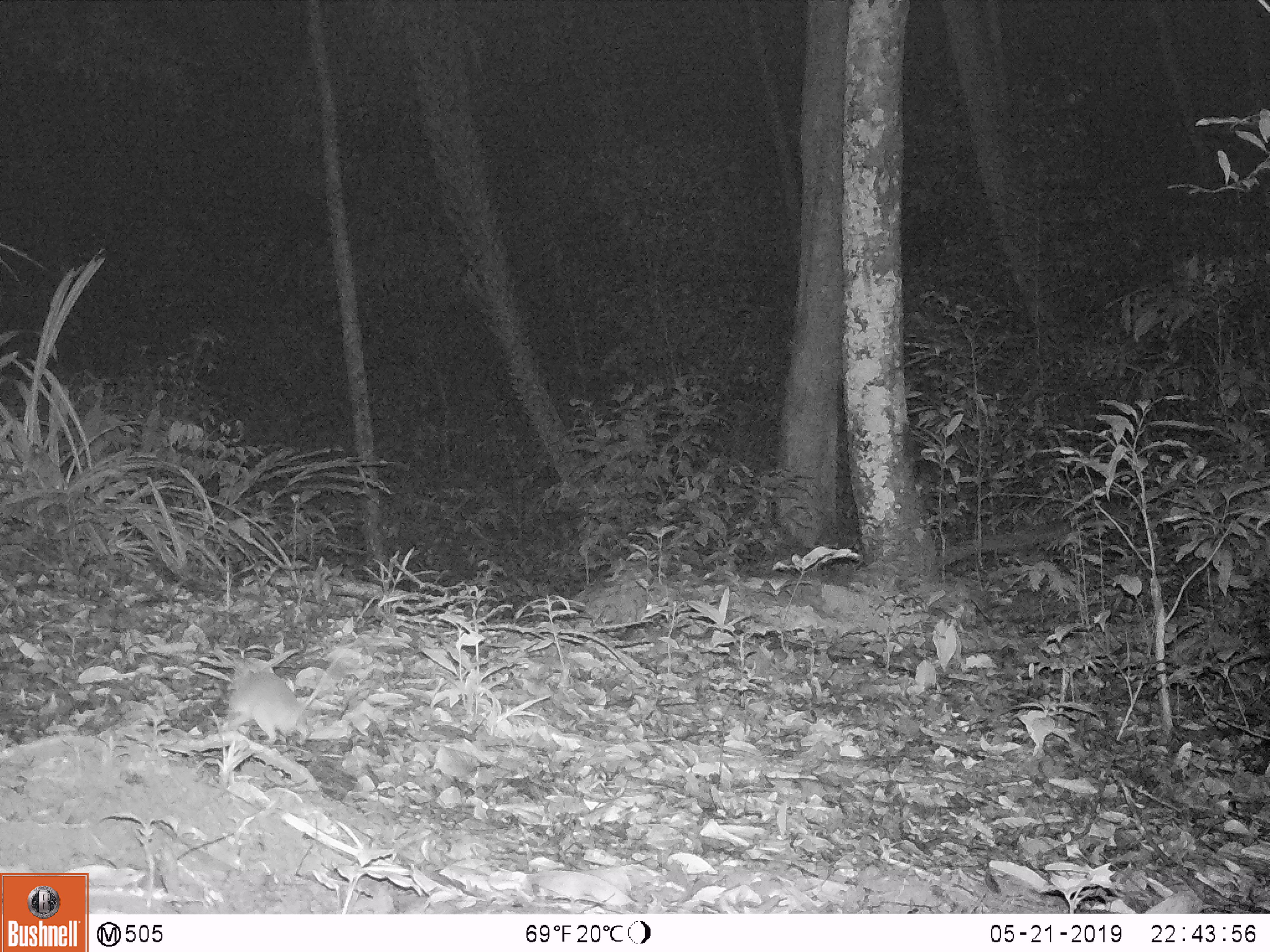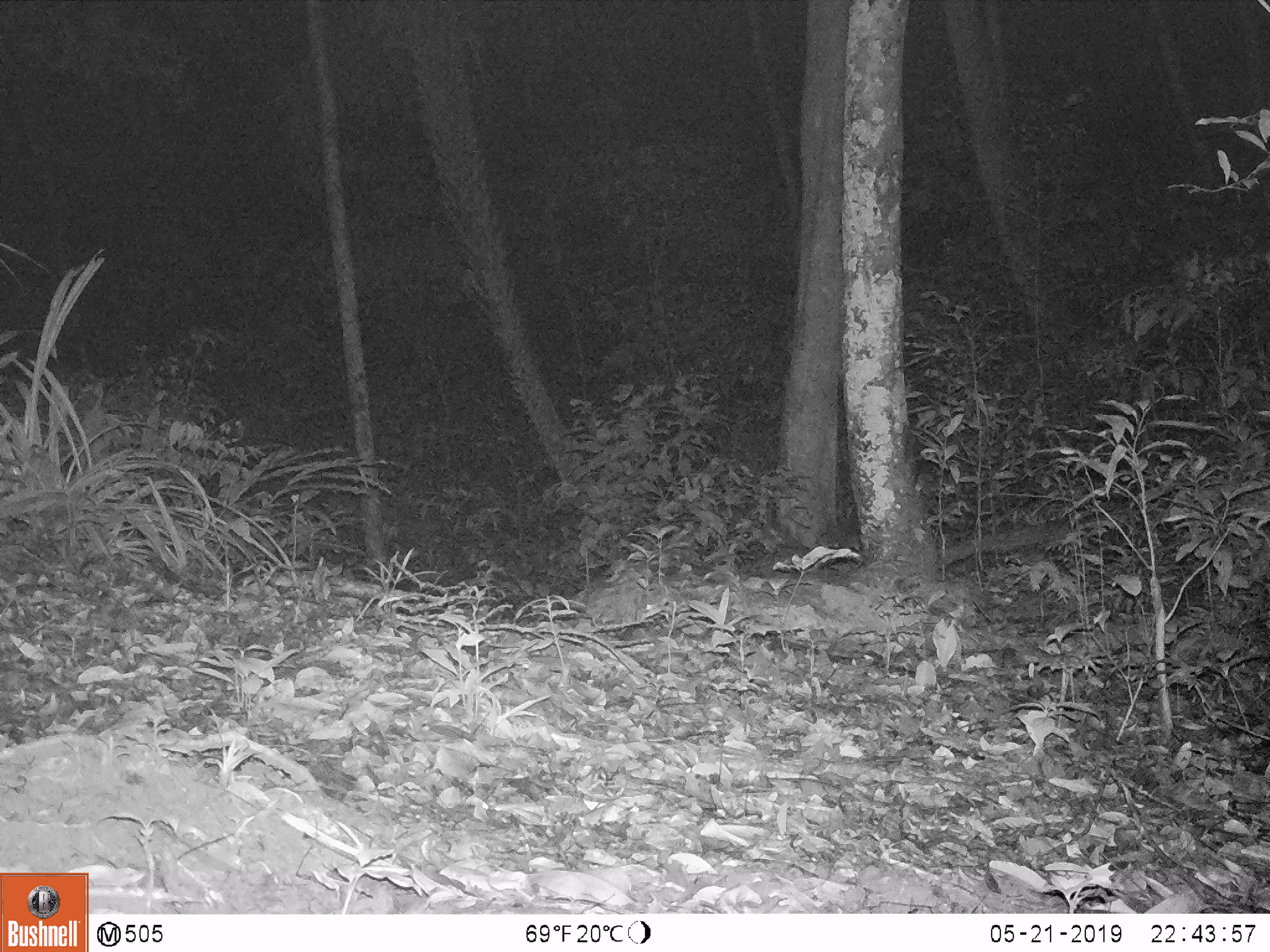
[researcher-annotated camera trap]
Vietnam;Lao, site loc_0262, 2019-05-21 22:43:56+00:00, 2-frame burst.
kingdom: Animalia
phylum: Chordata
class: Mammalia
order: Rodentia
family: Muridae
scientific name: Muridae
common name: old-world mice and rats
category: unidentified murid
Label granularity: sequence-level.